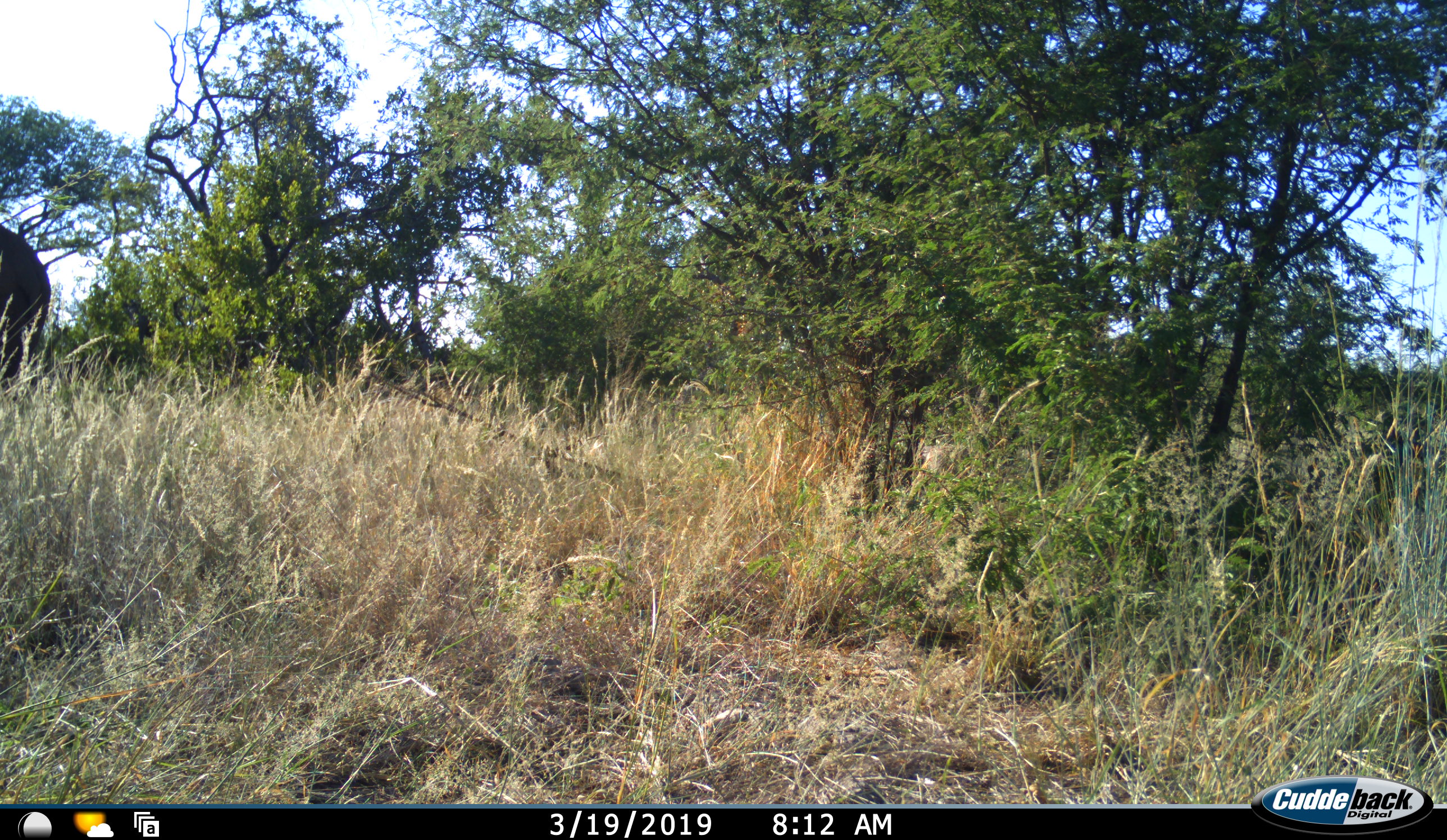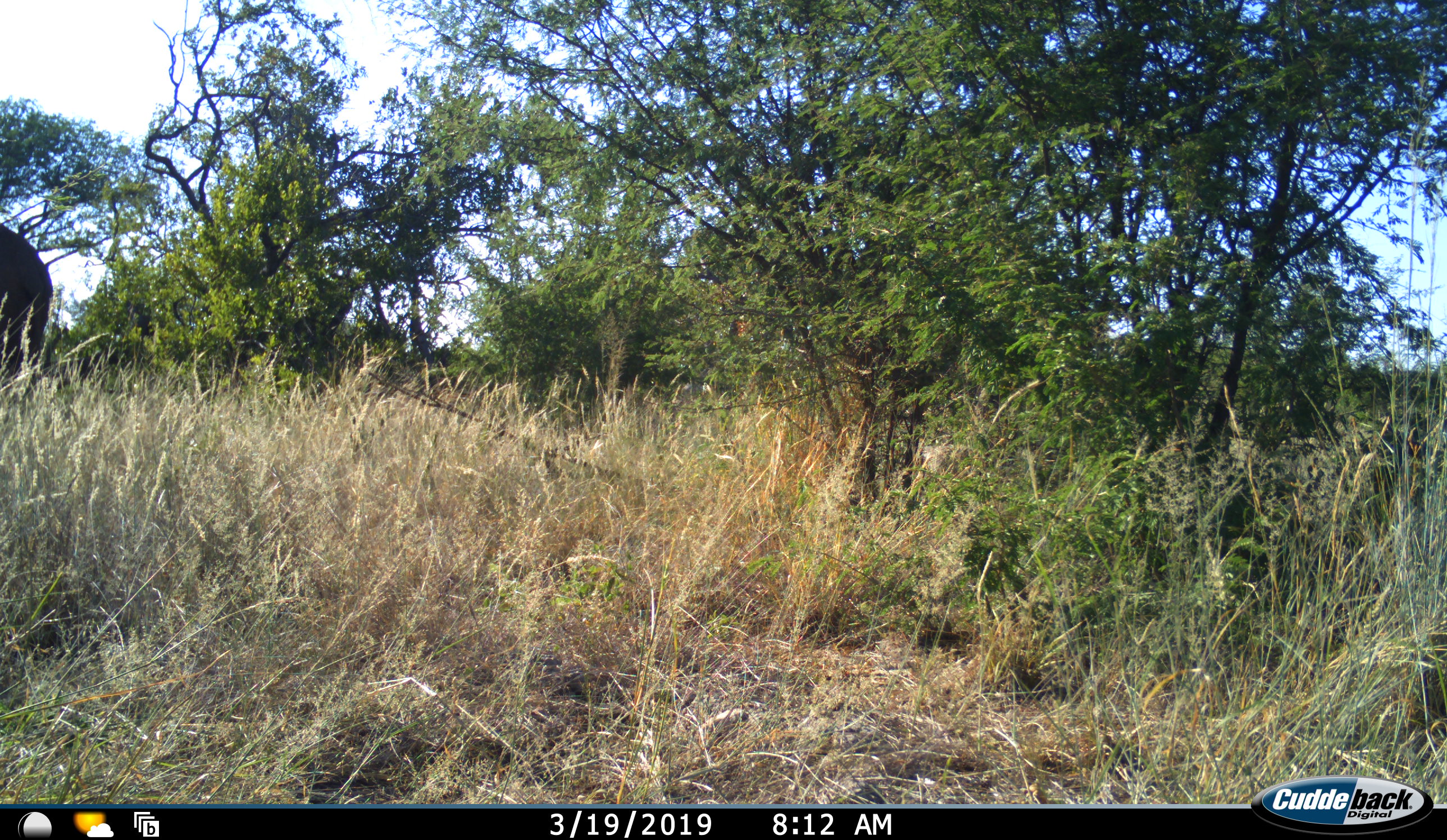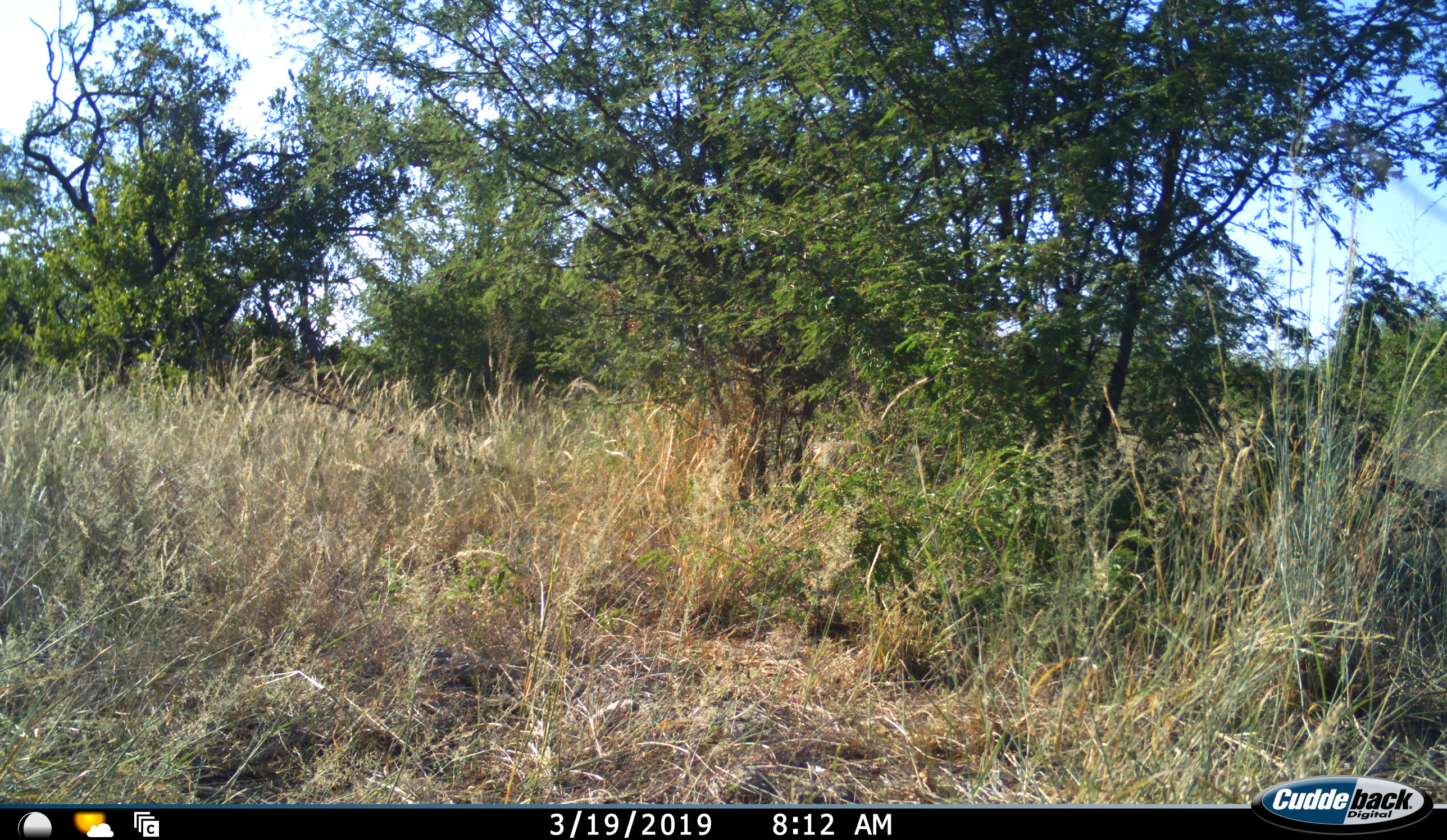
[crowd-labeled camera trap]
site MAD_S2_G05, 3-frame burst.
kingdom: Animalia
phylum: Chordata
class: Mammalia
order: Proboscidea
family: Elephantidae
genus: Loxodonta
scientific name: Loxodonta africana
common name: african bush elephant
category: elephant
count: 1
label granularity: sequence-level